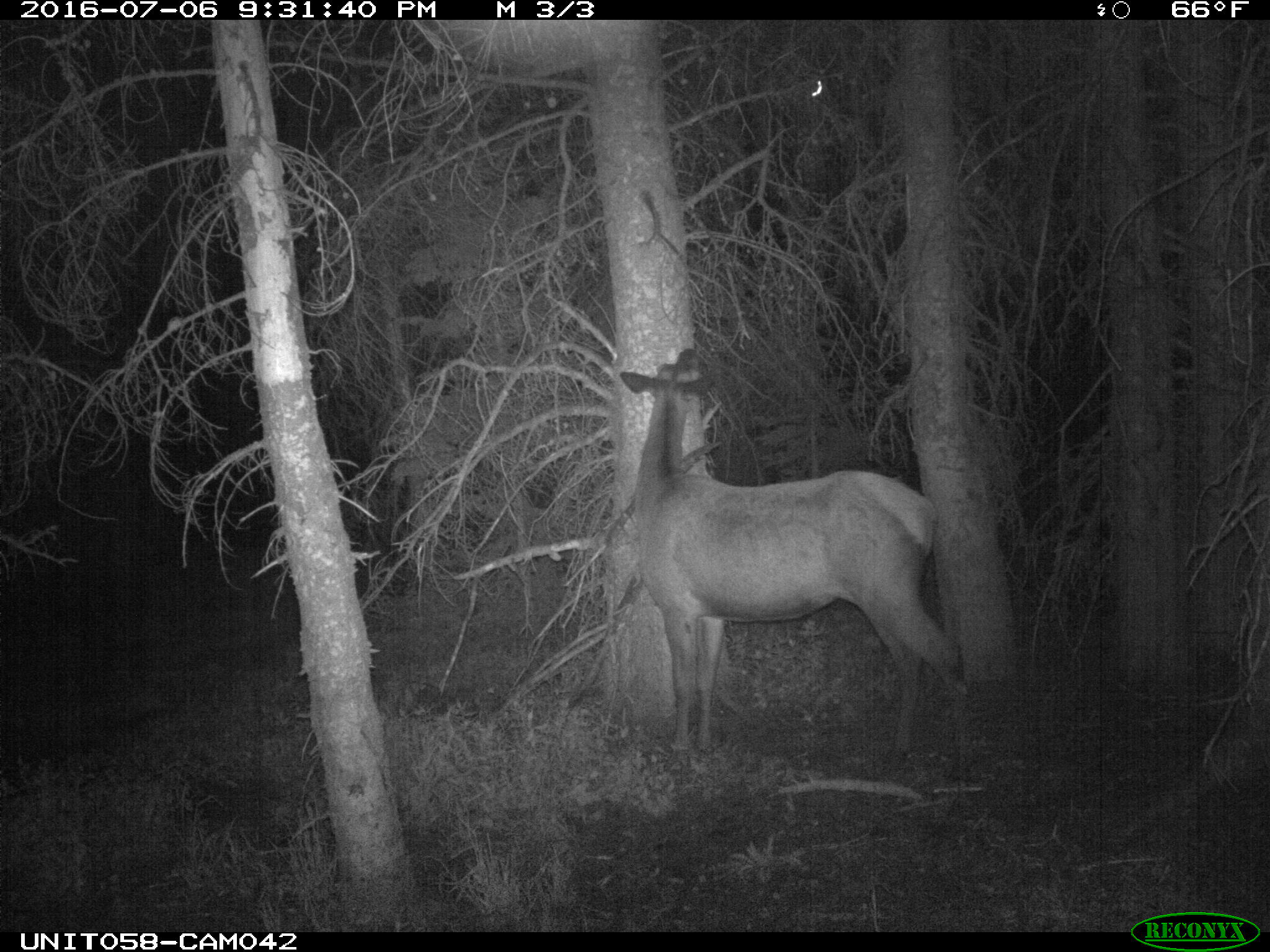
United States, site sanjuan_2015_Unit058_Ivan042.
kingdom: Animalia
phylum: Chordata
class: Mammalia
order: Artiodactyla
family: Cervidae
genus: Cervus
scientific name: Cervus elaphus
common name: red deer